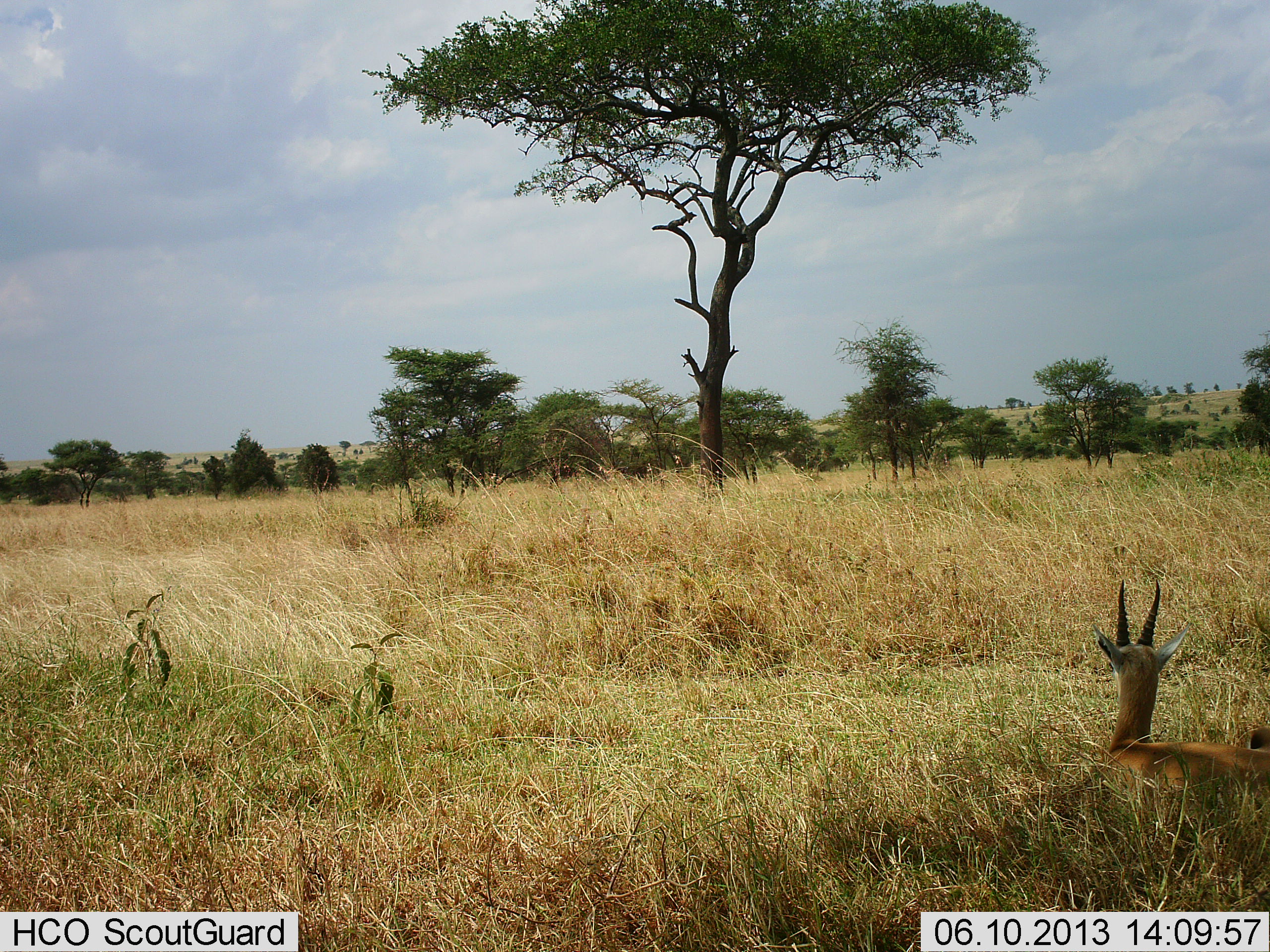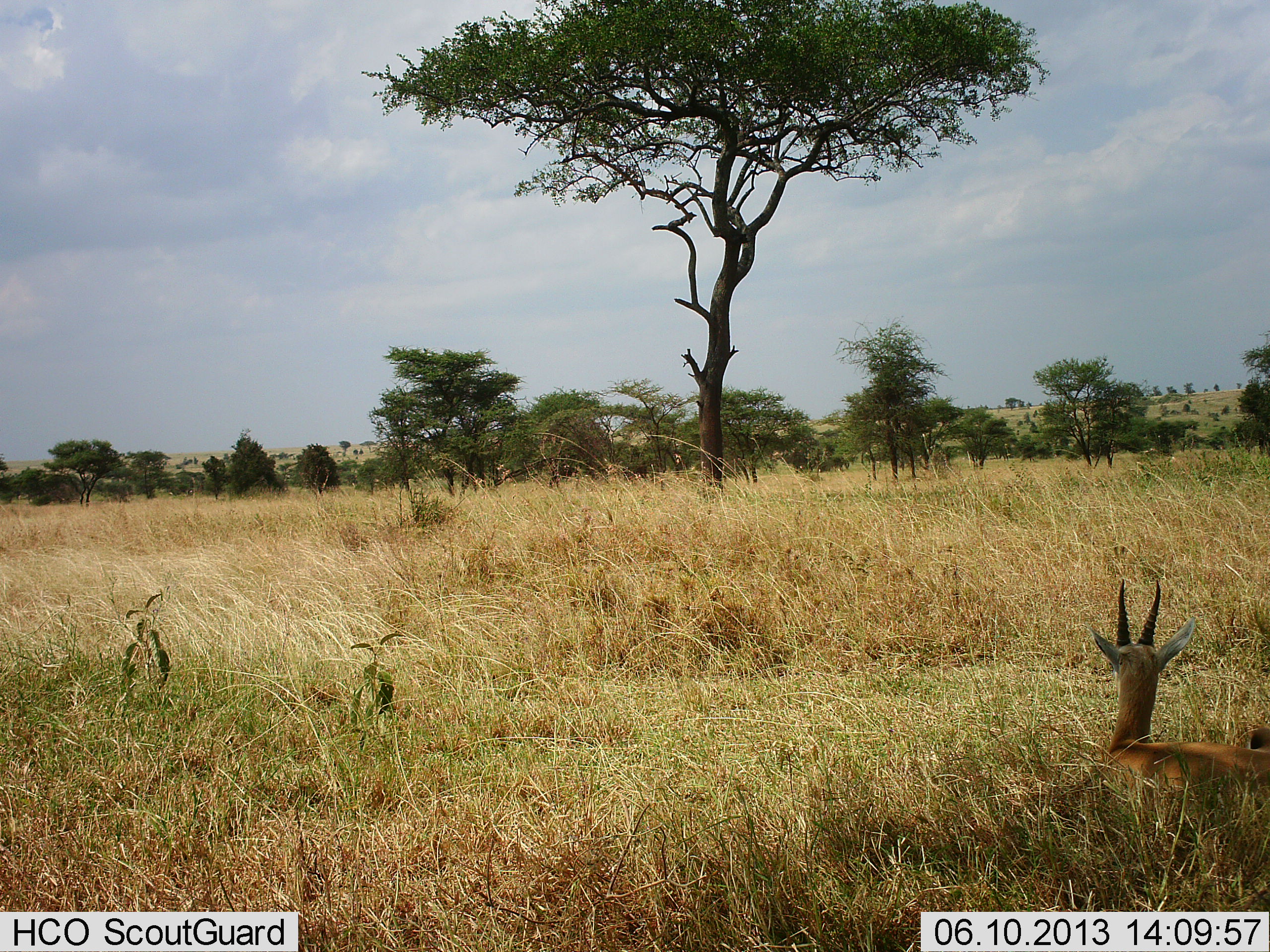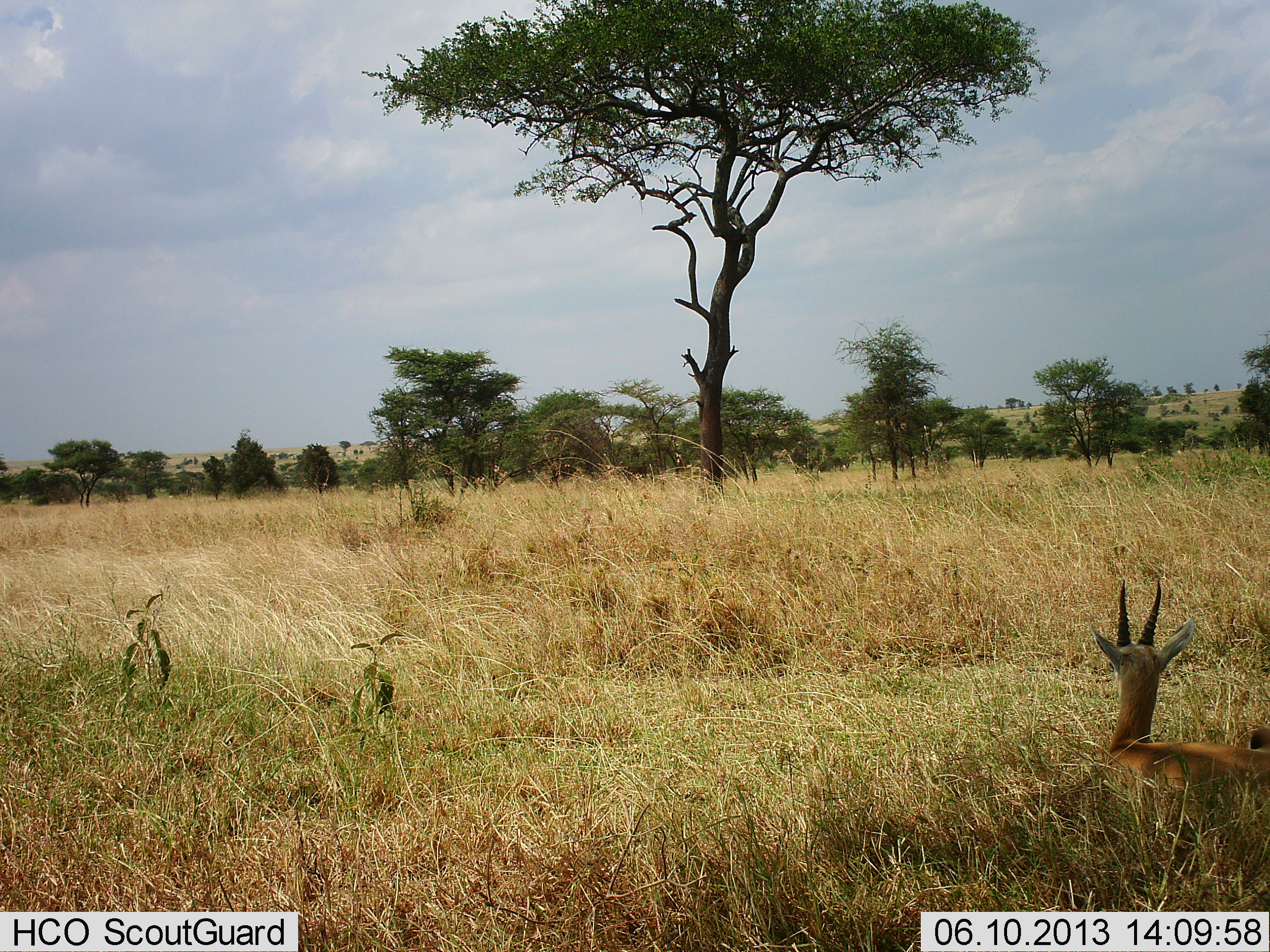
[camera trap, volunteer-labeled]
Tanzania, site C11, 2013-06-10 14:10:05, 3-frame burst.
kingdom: Animalia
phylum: Chordata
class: Mammalia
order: Artiodactyla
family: Bovidae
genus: Eudorcas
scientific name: Eudorcas thomsonii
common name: thomson's gazelle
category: gazellethomsons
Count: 1.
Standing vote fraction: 0%.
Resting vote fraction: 100%.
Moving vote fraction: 0%.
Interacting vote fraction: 0%.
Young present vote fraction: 0%.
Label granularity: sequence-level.